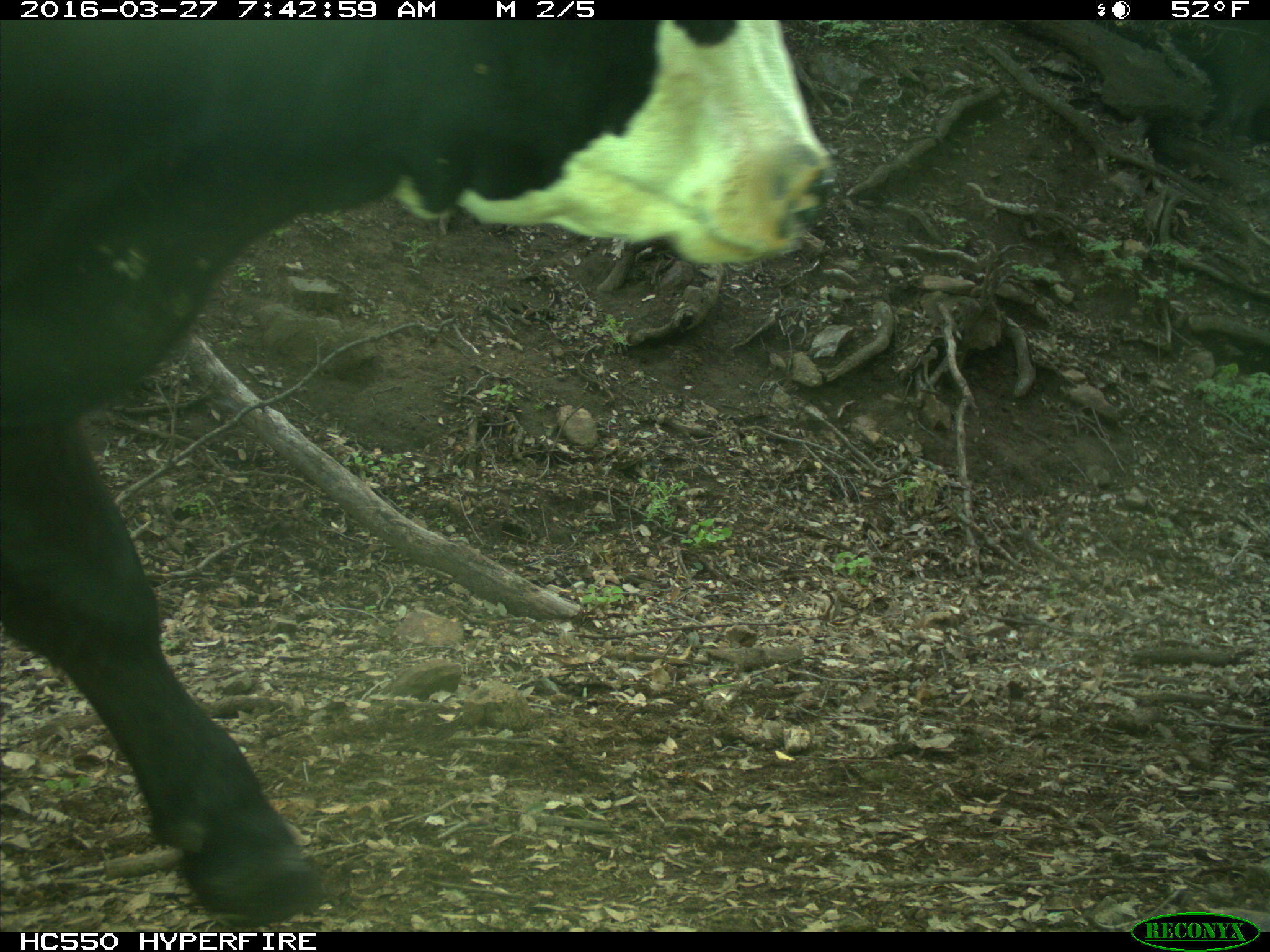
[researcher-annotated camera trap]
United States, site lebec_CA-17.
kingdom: Animalia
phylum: Chordata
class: Mammalia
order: Artiodactyla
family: Bovidae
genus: Bos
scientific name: Bos taurus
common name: domestic cow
Bos taurus (domestic cow).